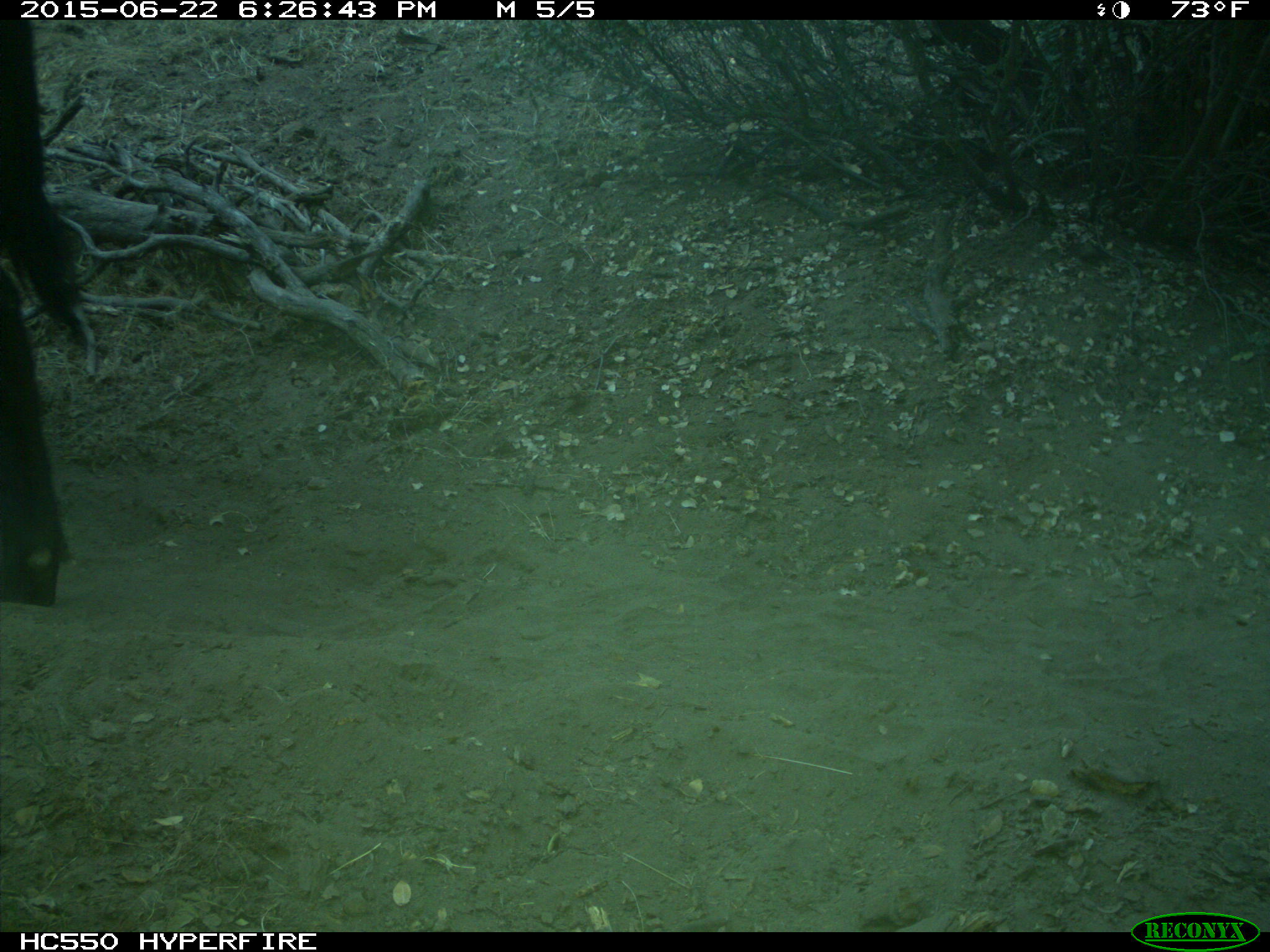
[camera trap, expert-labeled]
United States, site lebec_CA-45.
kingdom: Animalia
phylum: Chordata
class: Mammalia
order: Artiodactyla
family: Bovidae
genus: Bos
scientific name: Bos taurus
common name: domestic cow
Bos taurus (domestic cow).